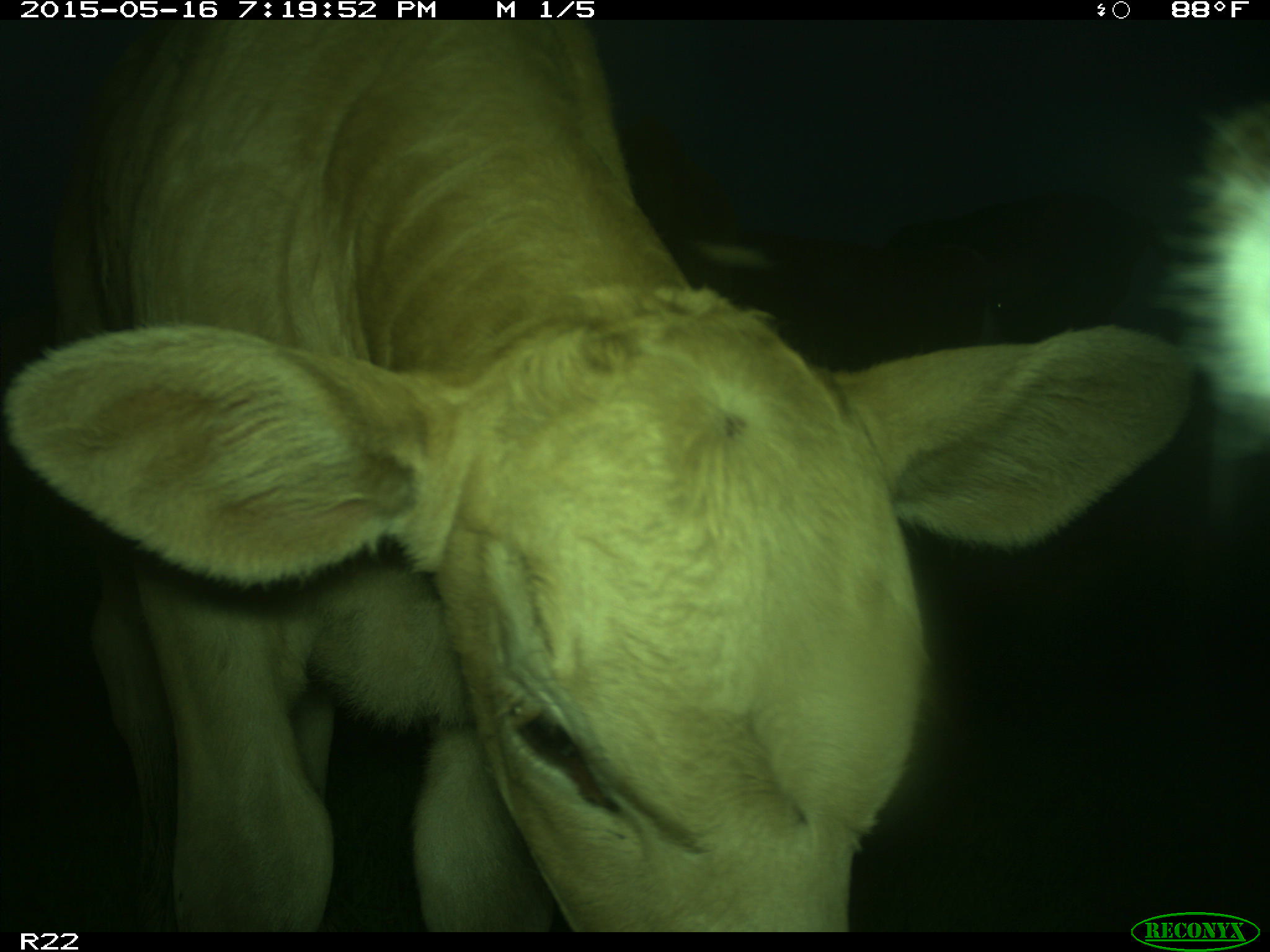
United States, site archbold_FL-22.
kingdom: Animalia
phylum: Chordata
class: Mammalia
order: Artiodactyla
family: Bovidae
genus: Bos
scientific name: Bos taurus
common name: domestic cow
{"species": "Bos taurus (domestic cow)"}